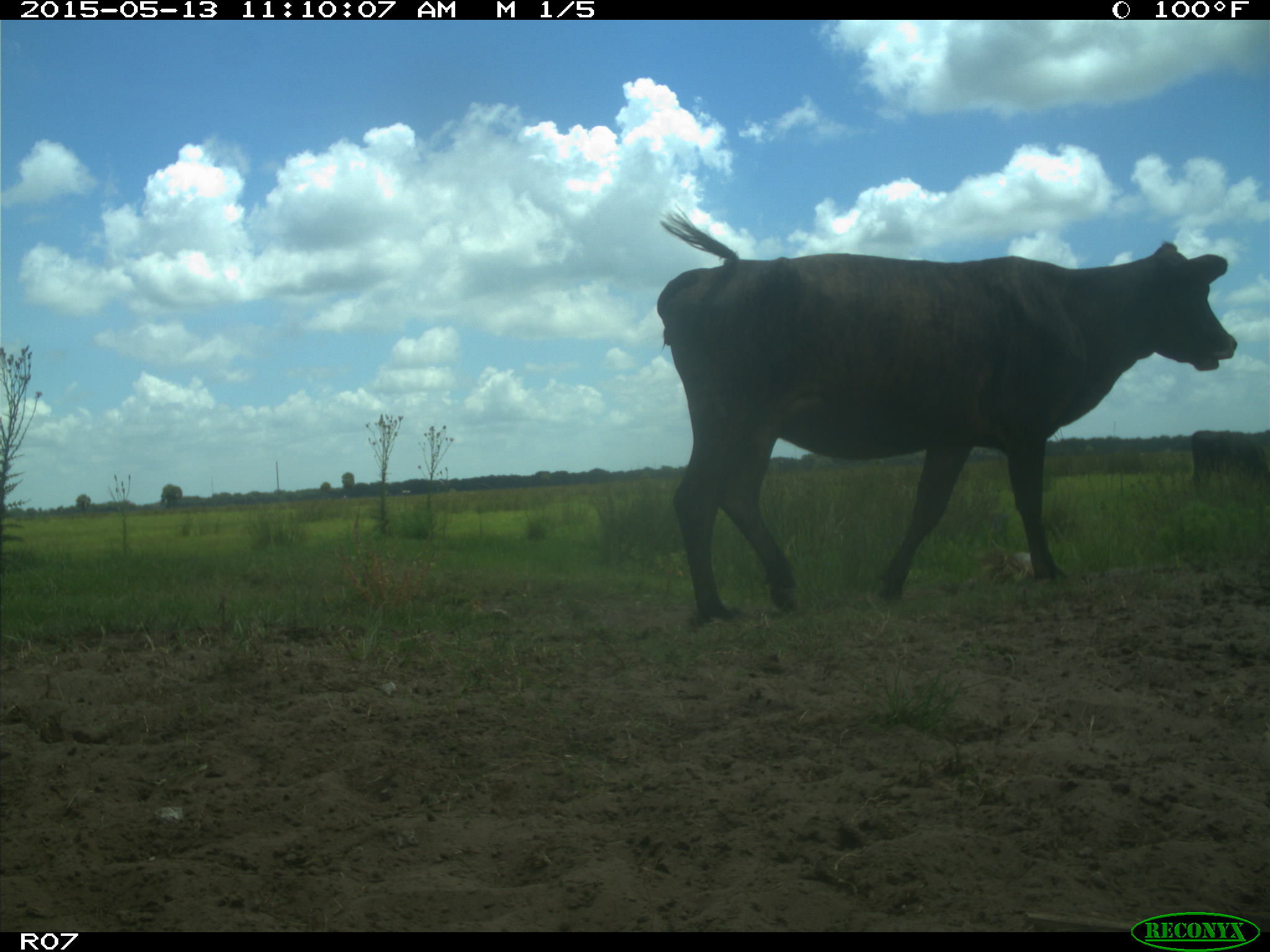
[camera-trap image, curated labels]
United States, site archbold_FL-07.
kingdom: Animalia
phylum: Chordata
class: Mammalia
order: Artiodactyla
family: Bovidae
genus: Bos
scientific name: Bos taurus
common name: domestic cow